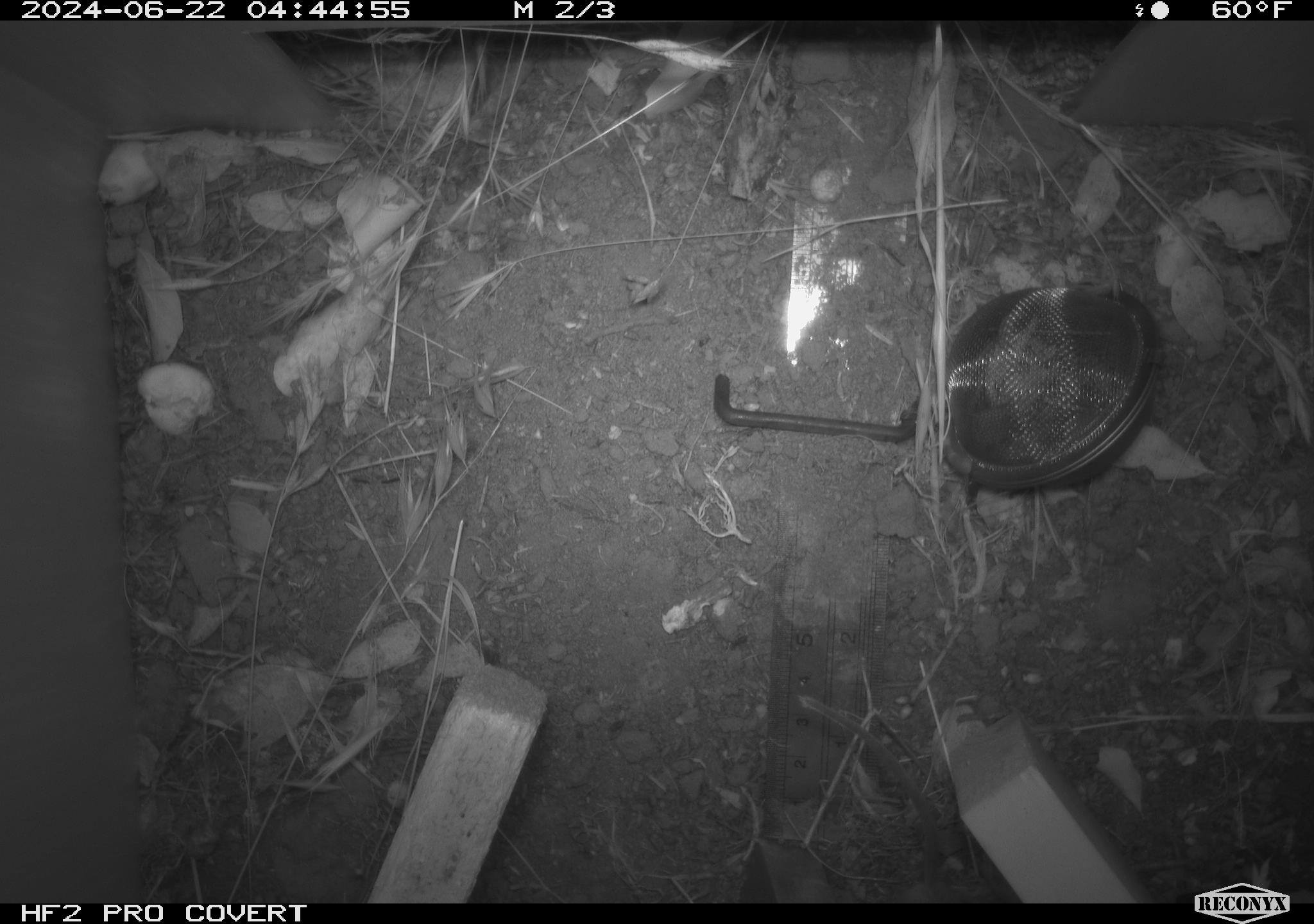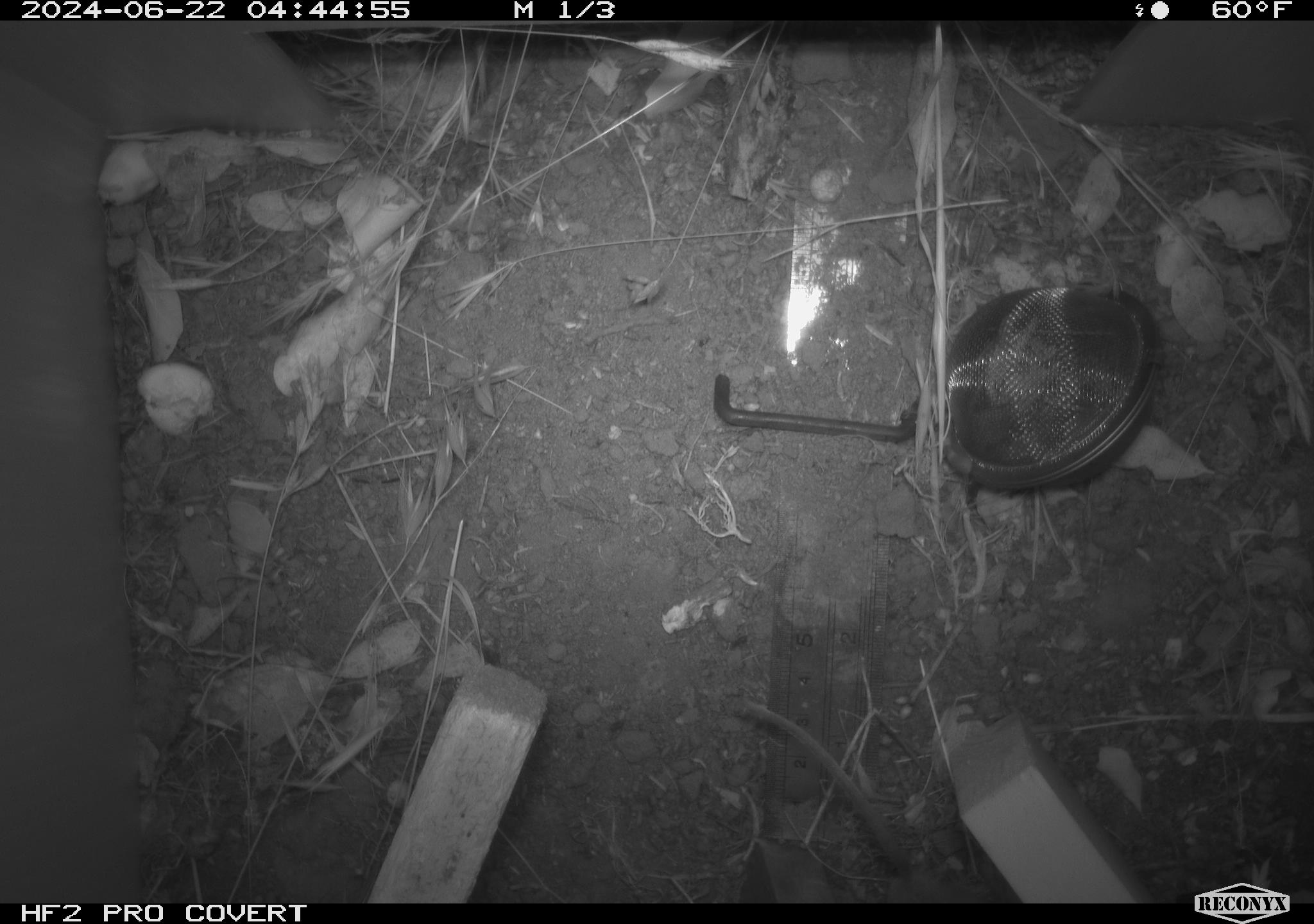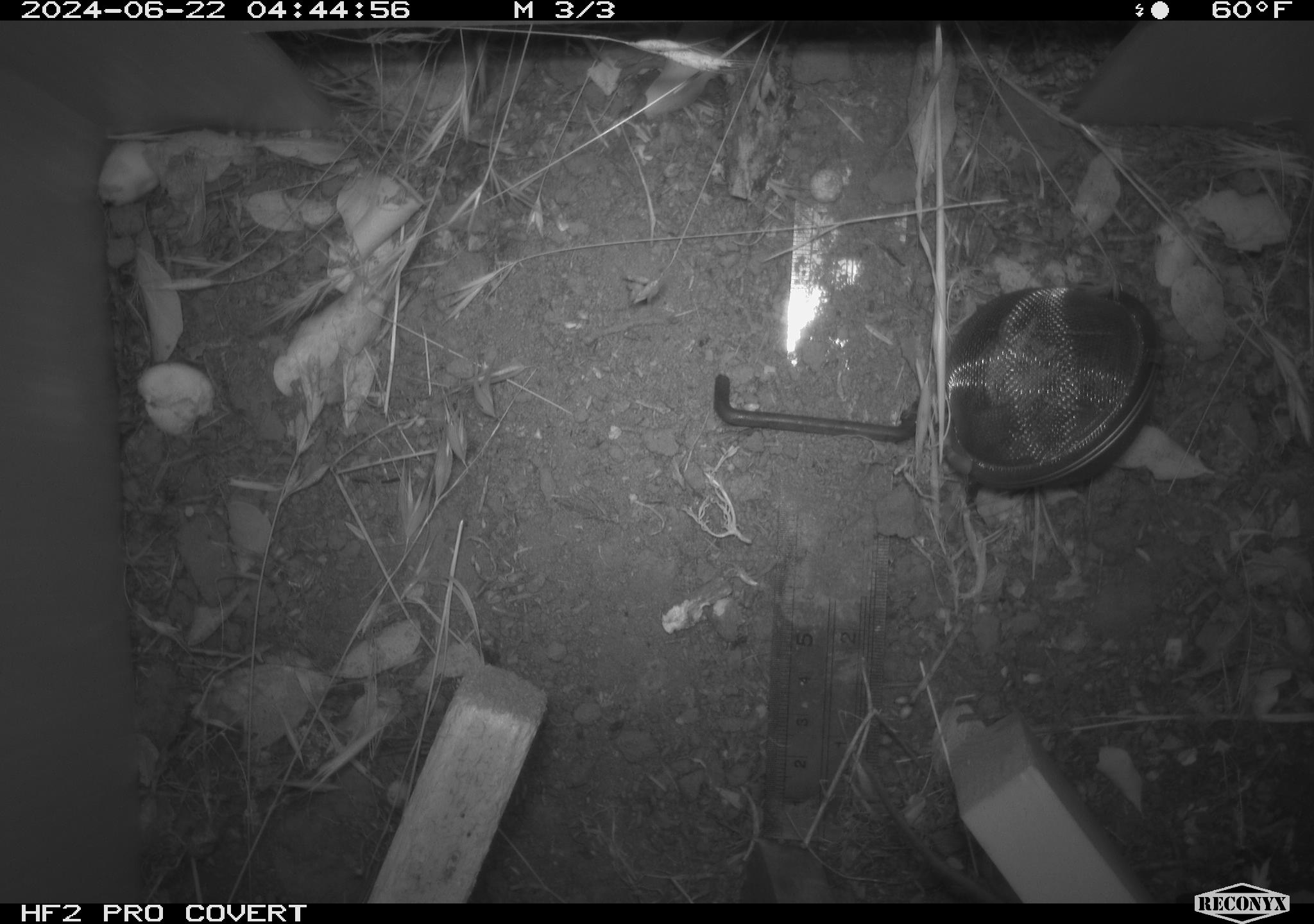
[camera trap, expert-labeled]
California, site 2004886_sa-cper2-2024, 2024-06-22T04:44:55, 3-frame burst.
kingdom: Animalia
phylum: Chordata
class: Mammalia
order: Rodentia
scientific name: Rodentia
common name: rodent